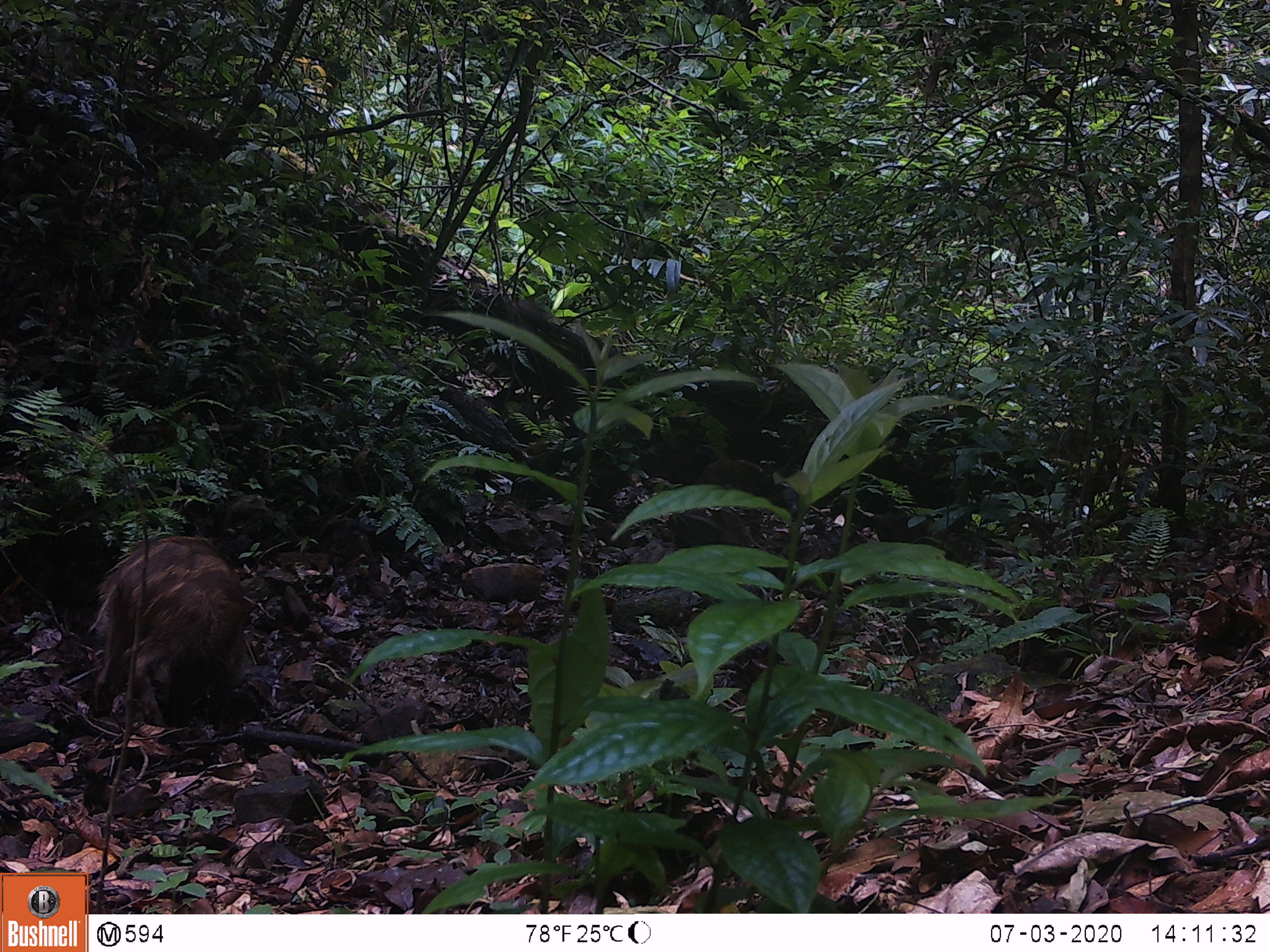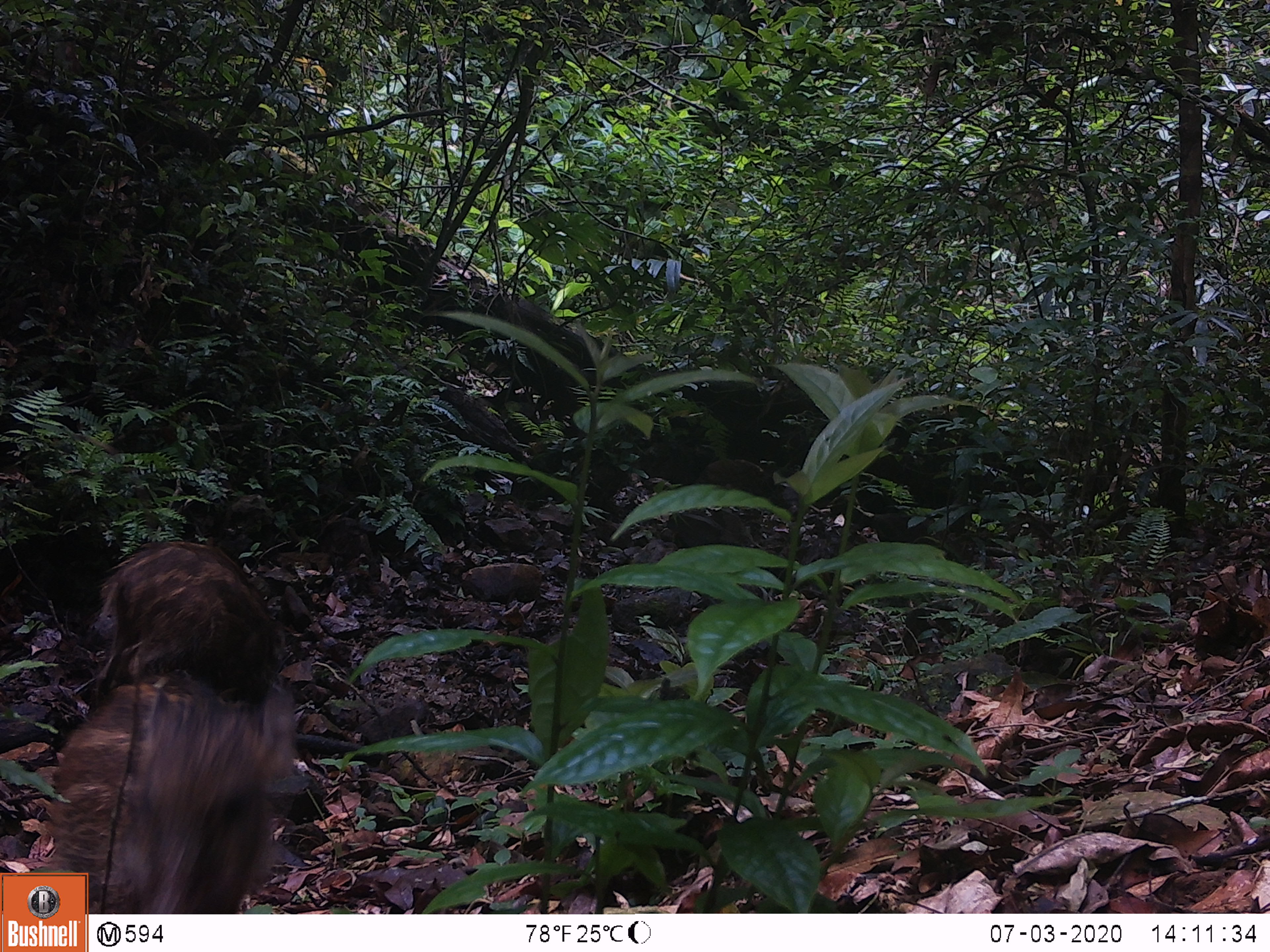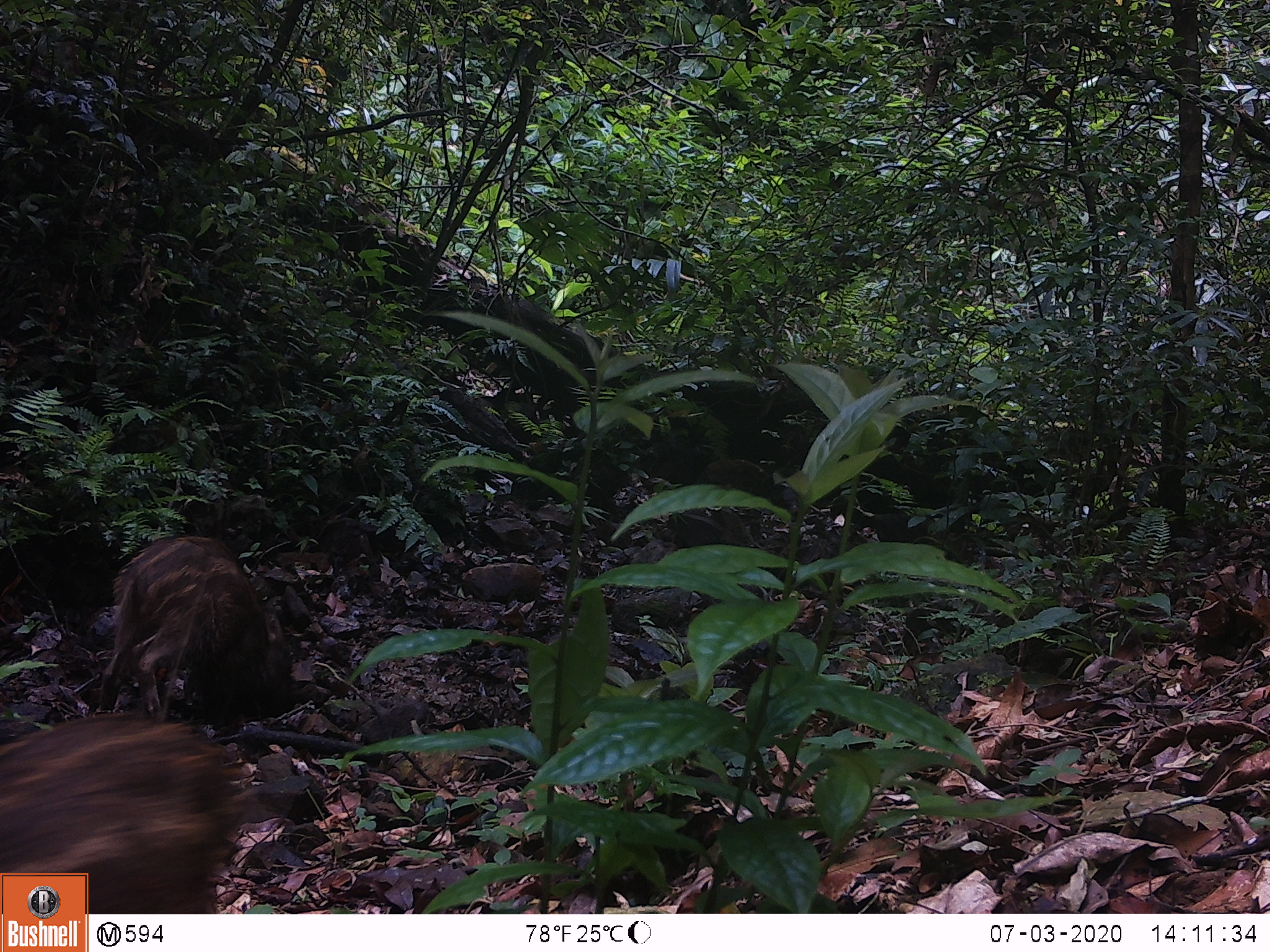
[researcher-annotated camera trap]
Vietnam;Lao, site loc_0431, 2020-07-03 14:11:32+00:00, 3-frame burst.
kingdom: Animalia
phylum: Chordata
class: Mammalia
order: Artiodactyla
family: Suidae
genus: Sus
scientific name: Sus scrofa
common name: eurasian wild pig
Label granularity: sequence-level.